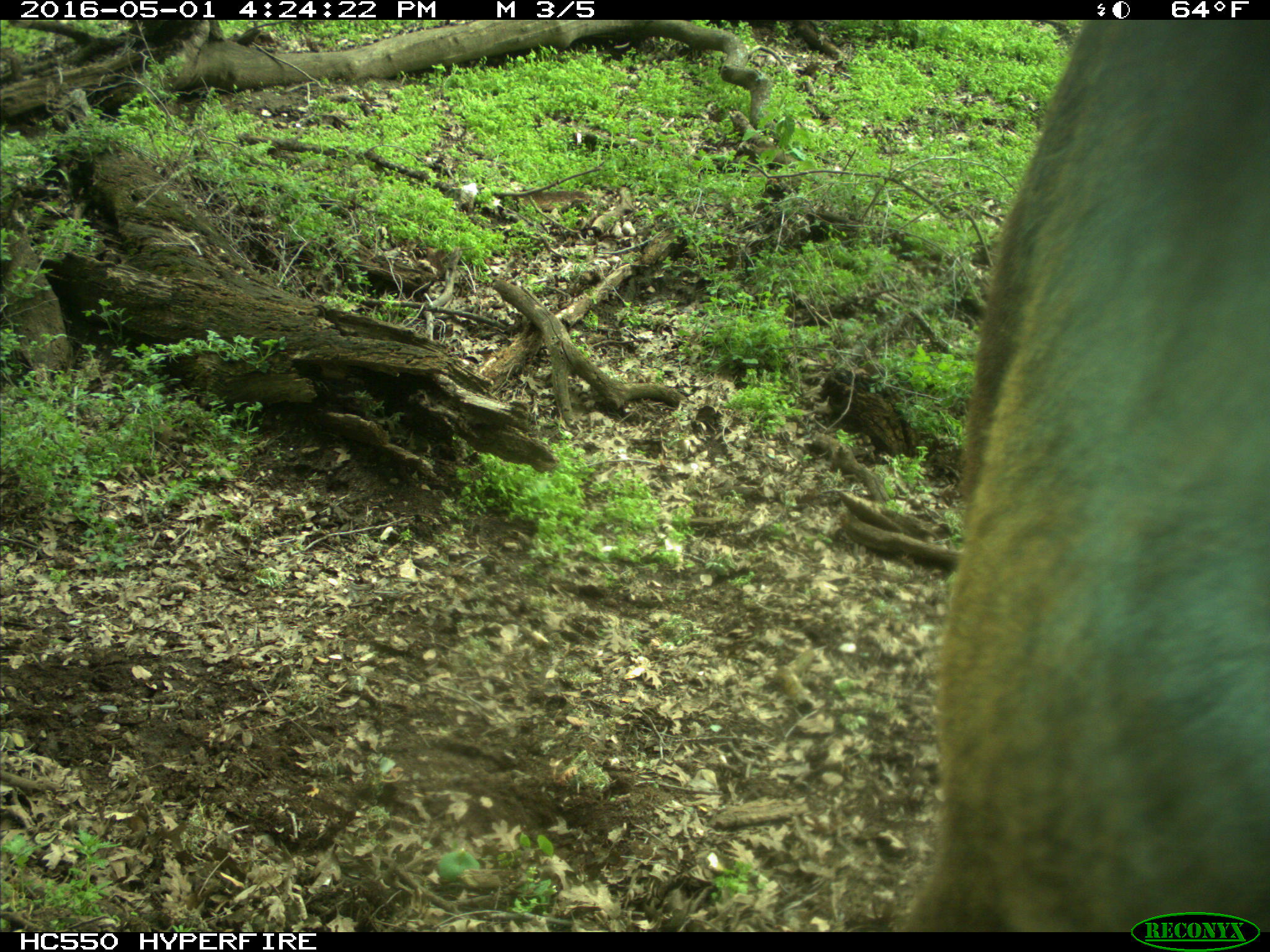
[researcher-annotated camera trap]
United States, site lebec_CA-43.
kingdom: Animalia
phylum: Chordata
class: Mammalia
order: Artiodactyla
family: Bovidae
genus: Bos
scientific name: Bos taurus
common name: domestic cow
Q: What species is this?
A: Bos taurus (domestic cow).